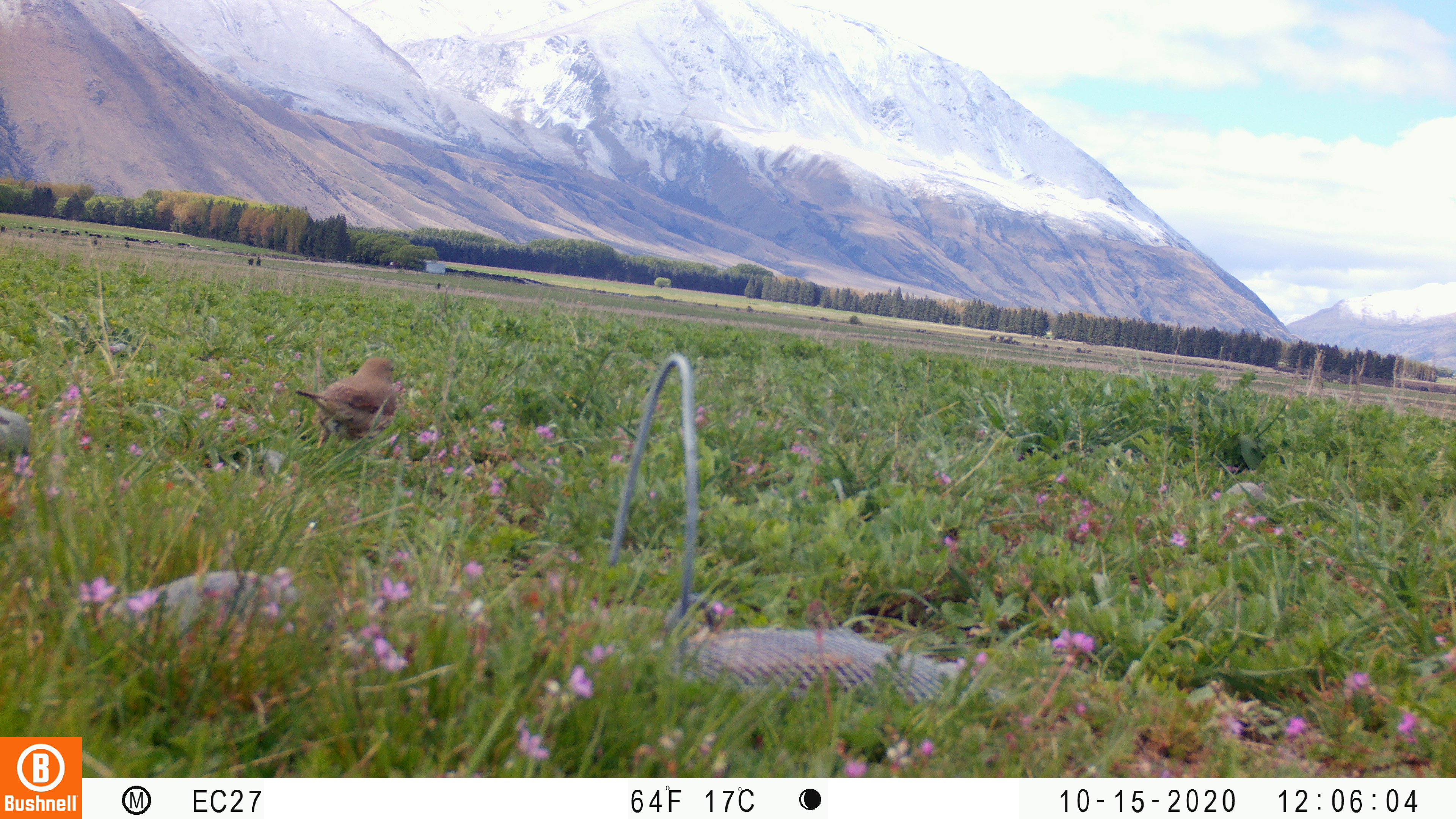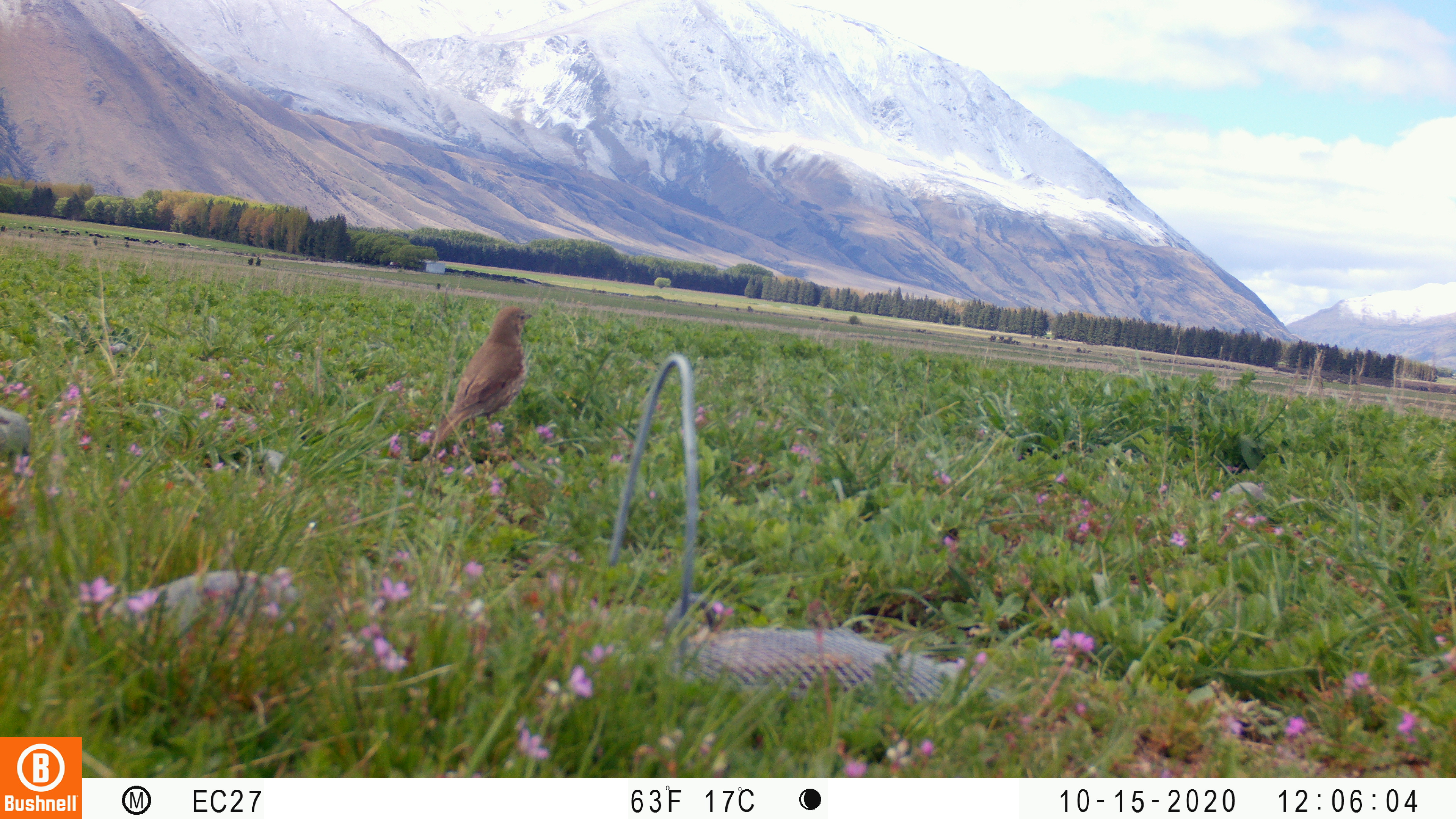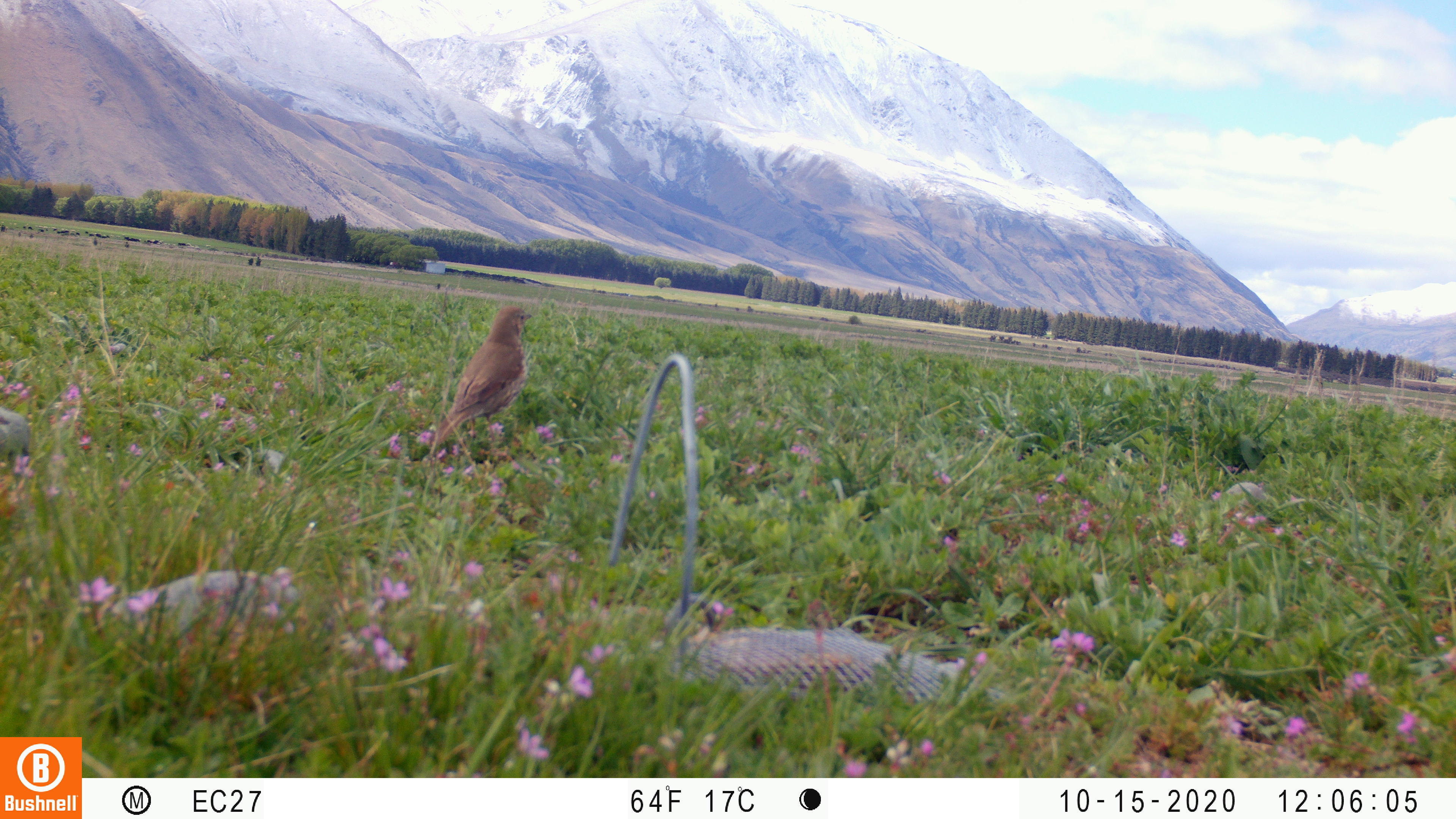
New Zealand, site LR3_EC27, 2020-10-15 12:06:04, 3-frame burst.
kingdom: Animalia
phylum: Chordata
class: Aves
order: Passeriformes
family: Turdidae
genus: Turdus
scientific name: Turdus philomelos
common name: song thrush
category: thrush